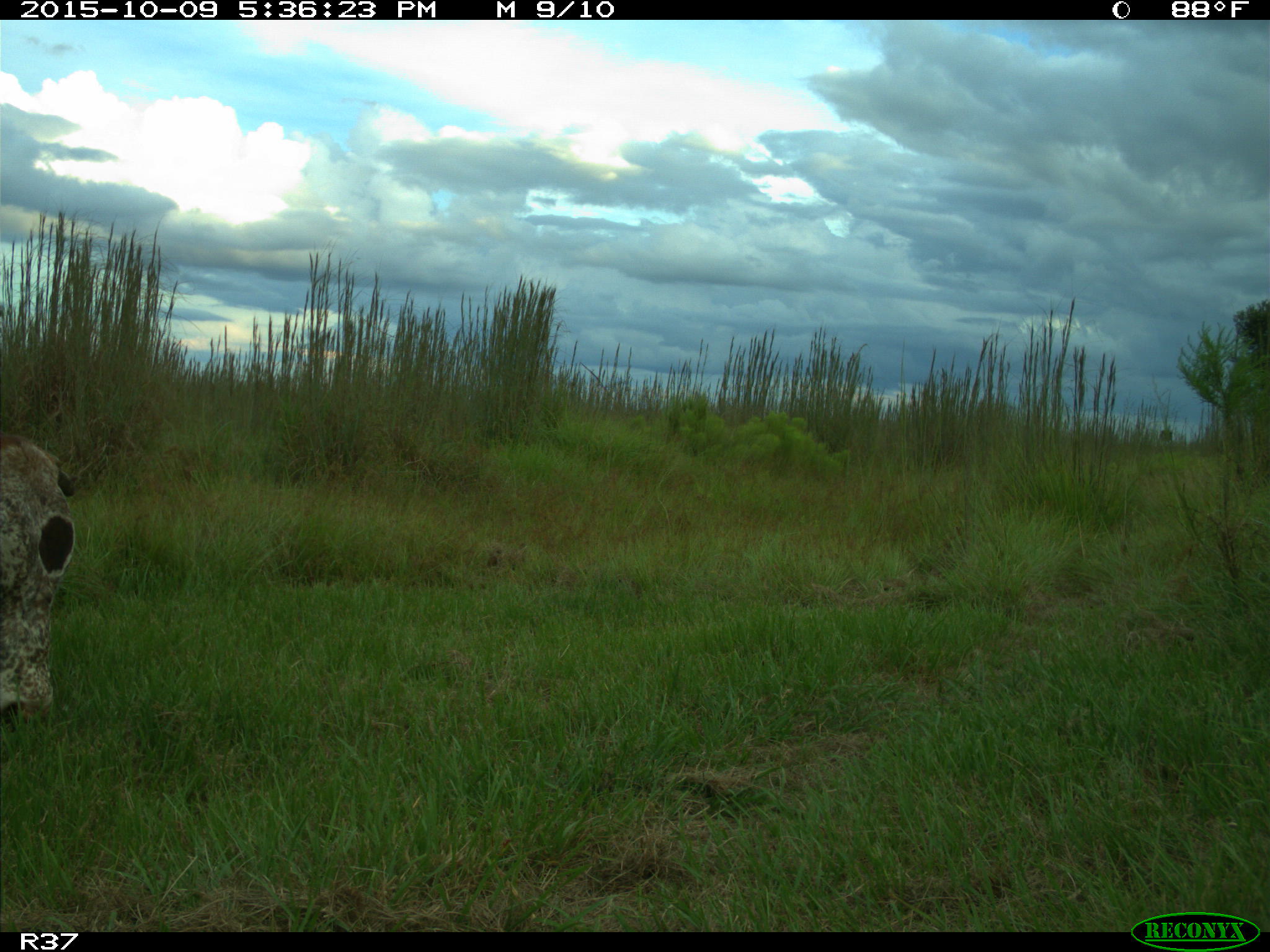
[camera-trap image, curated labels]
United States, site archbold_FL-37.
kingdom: Animalia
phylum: Chordata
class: Mammalia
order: Artiodactyla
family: Bovidae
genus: Bos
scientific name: Bos taurus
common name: domestic cow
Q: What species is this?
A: Bos taurus (domestic cow).